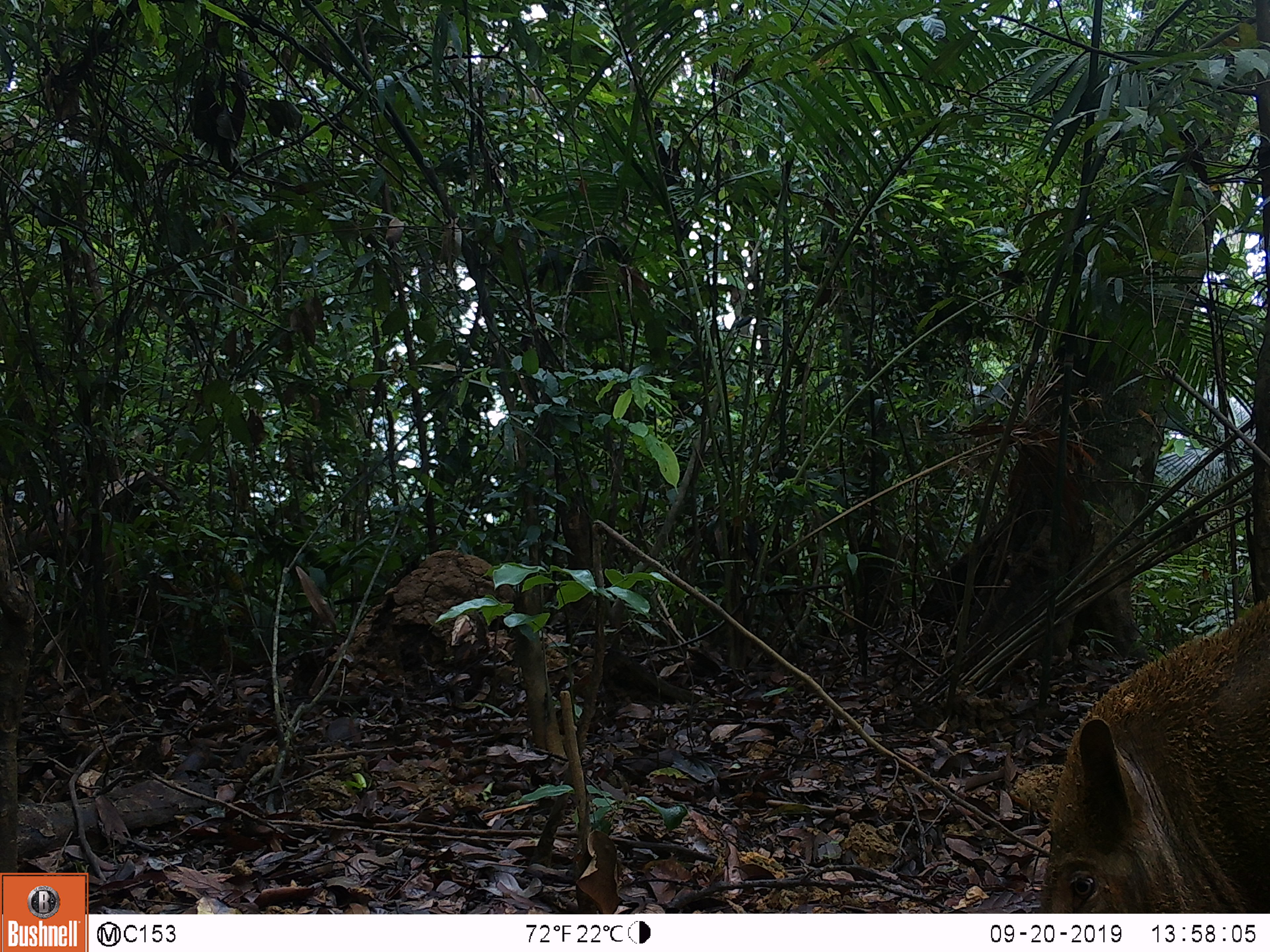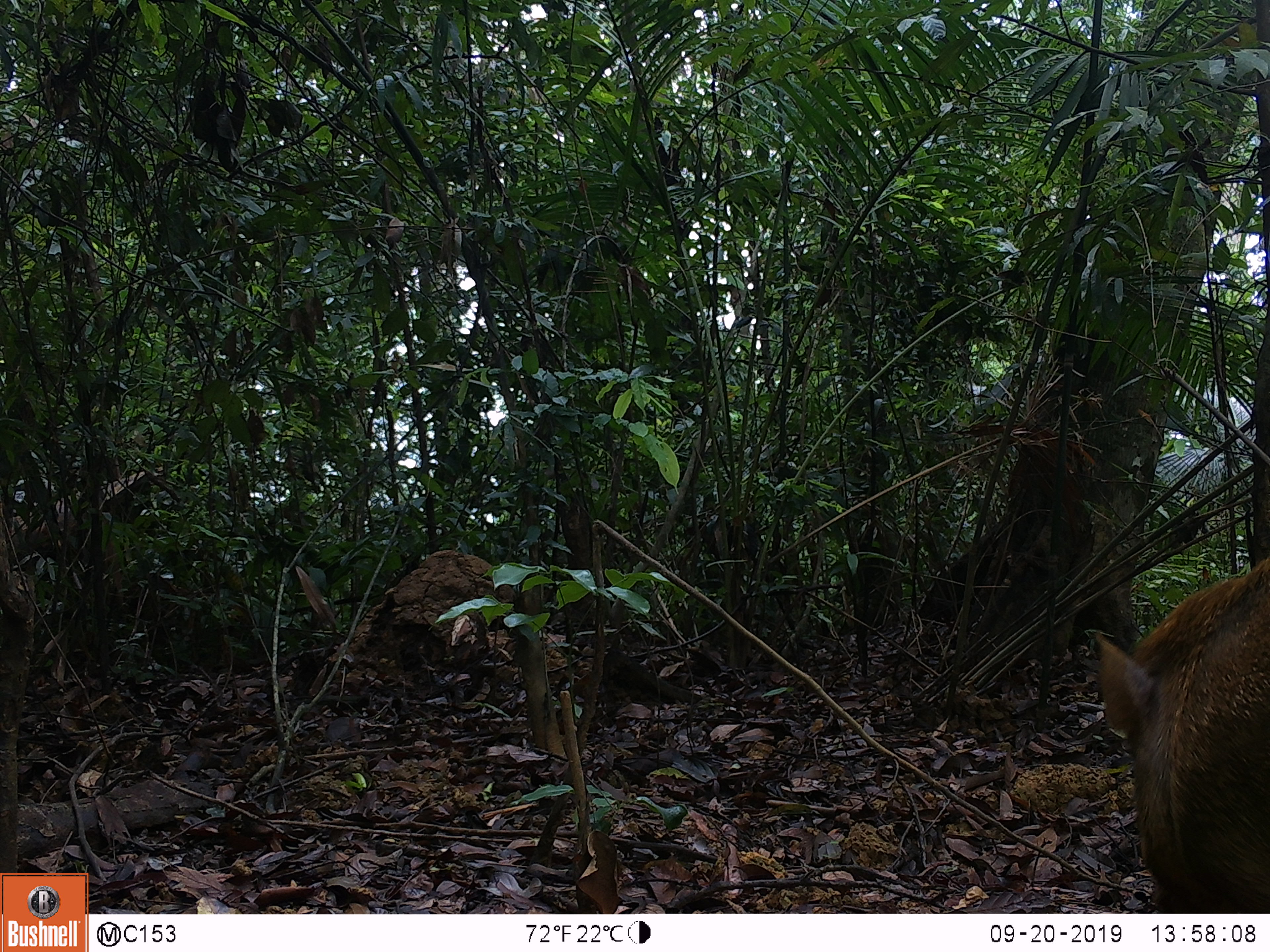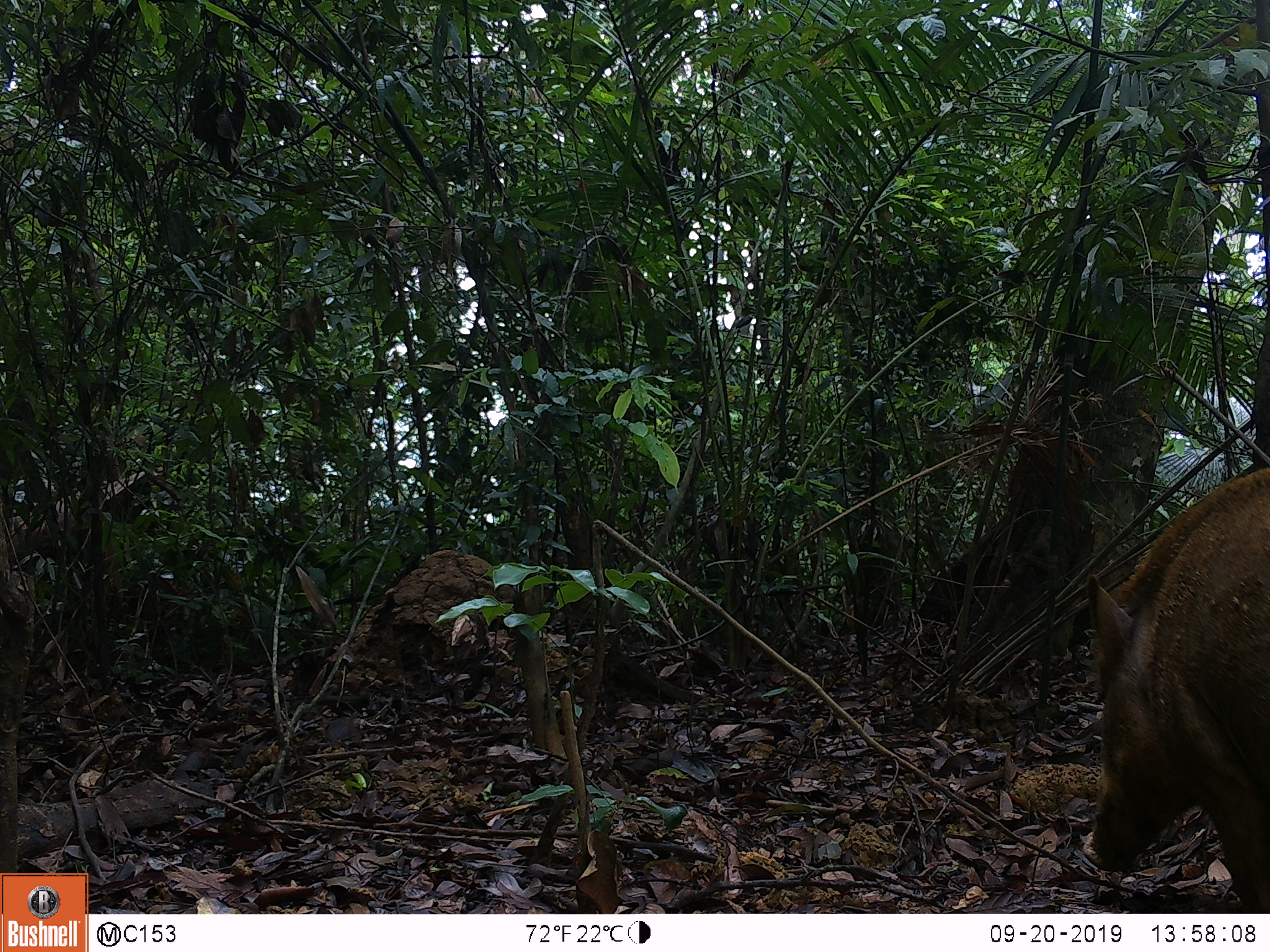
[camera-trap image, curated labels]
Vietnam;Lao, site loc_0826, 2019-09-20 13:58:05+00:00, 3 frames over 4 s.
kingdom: Animalia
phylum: Chordata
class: Mammalia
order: Artiodactyla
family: Suidae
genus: Sus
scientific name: Sus scrofa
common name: eurasian wild pig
Eurasian wild pig (Sus scrofa). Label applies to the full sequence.